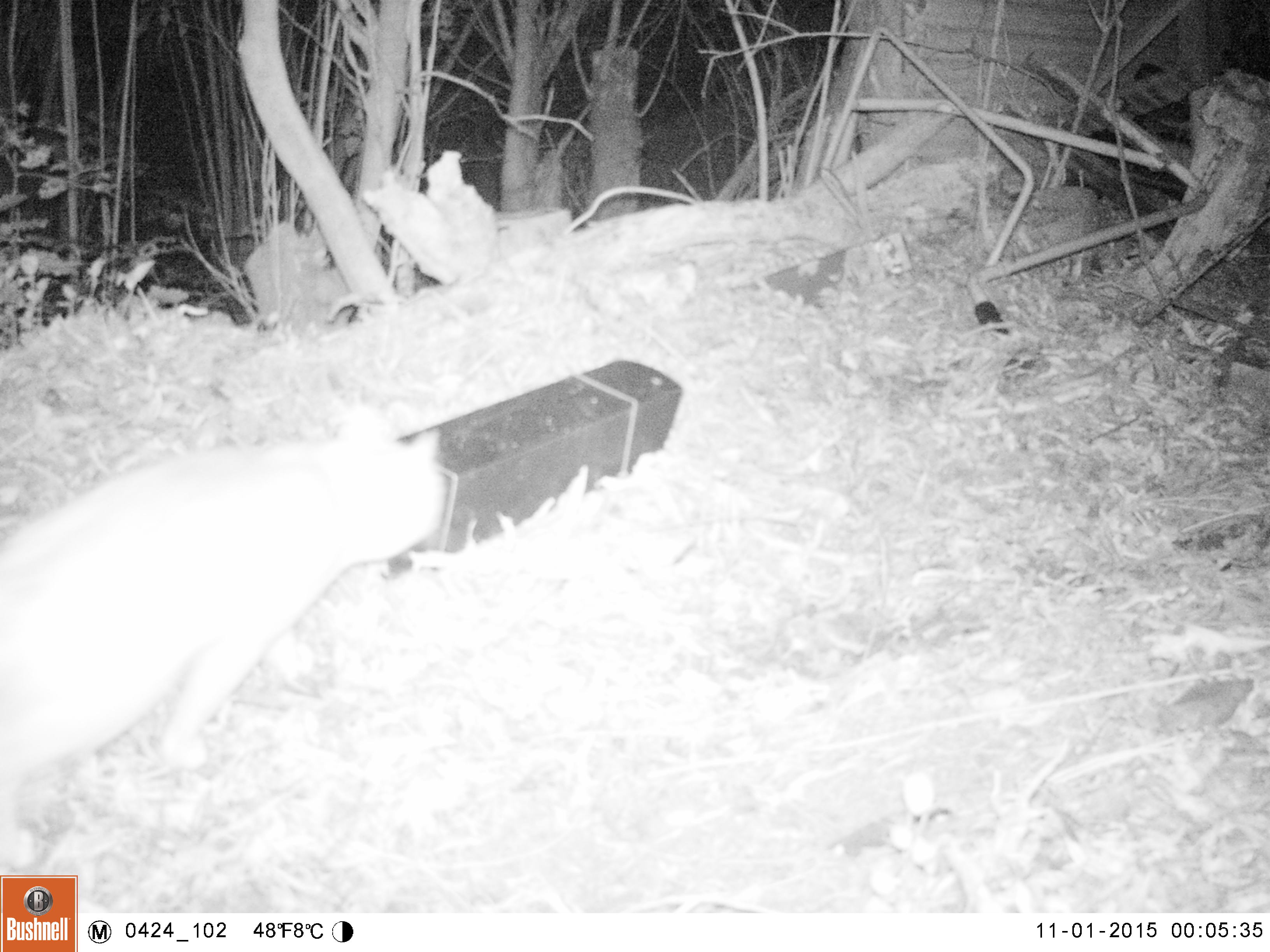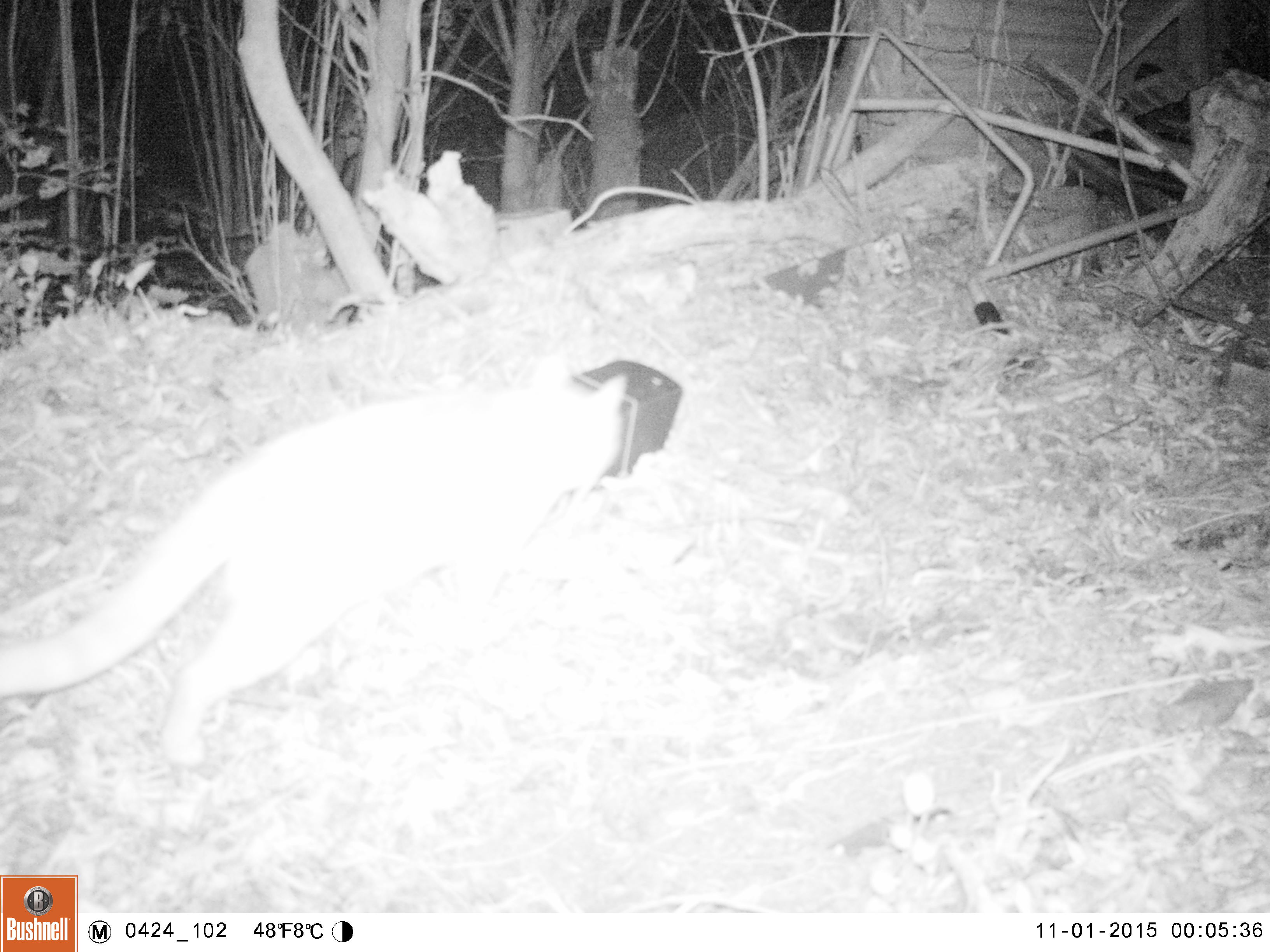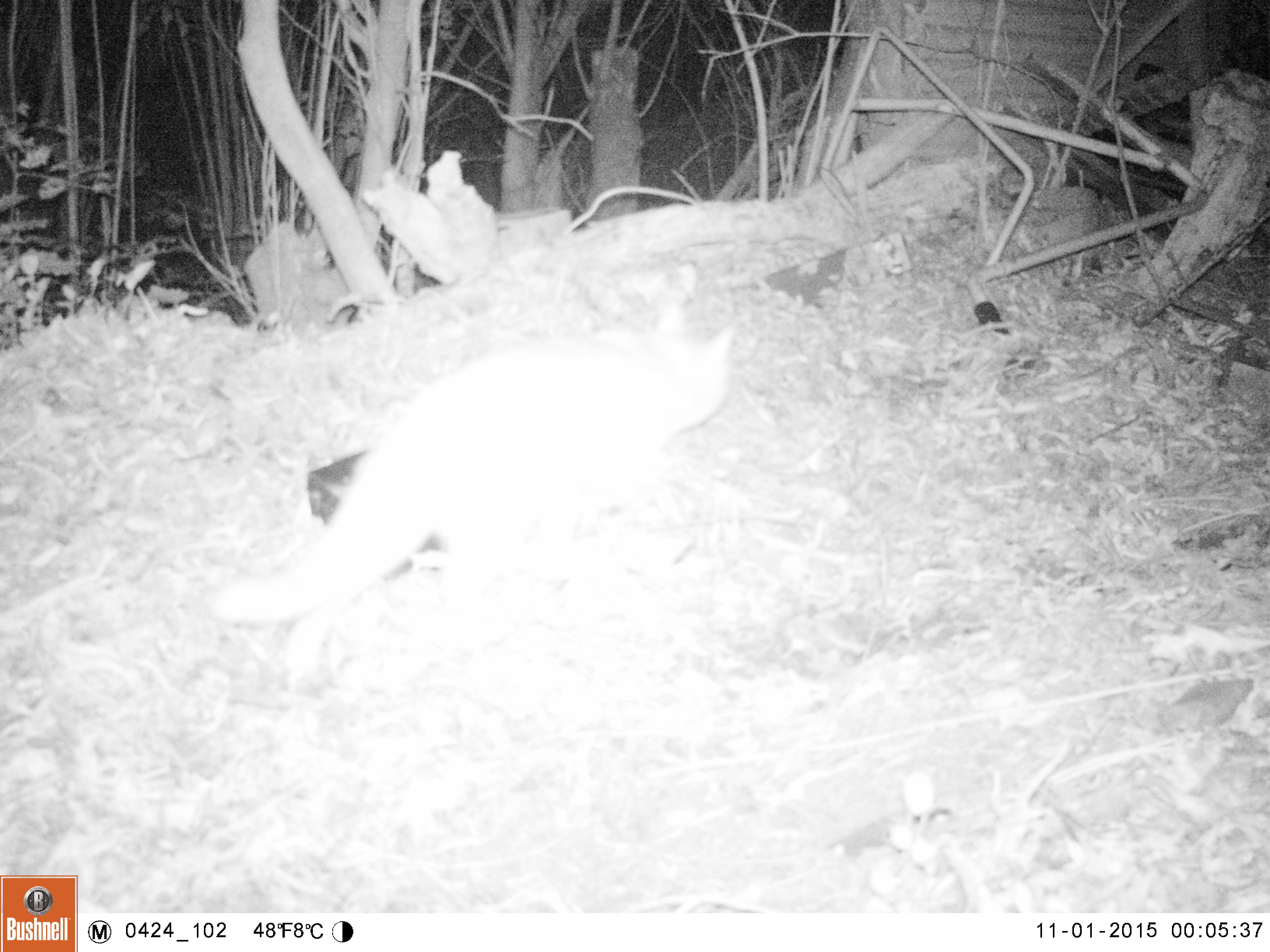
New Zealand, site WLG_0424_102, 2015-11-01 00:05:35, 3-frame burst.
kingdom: Animalia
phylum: Chordata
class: Mammalia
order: Carnivora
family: Felidae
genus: Felis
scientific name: Felis catus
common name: domestic cat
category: cat